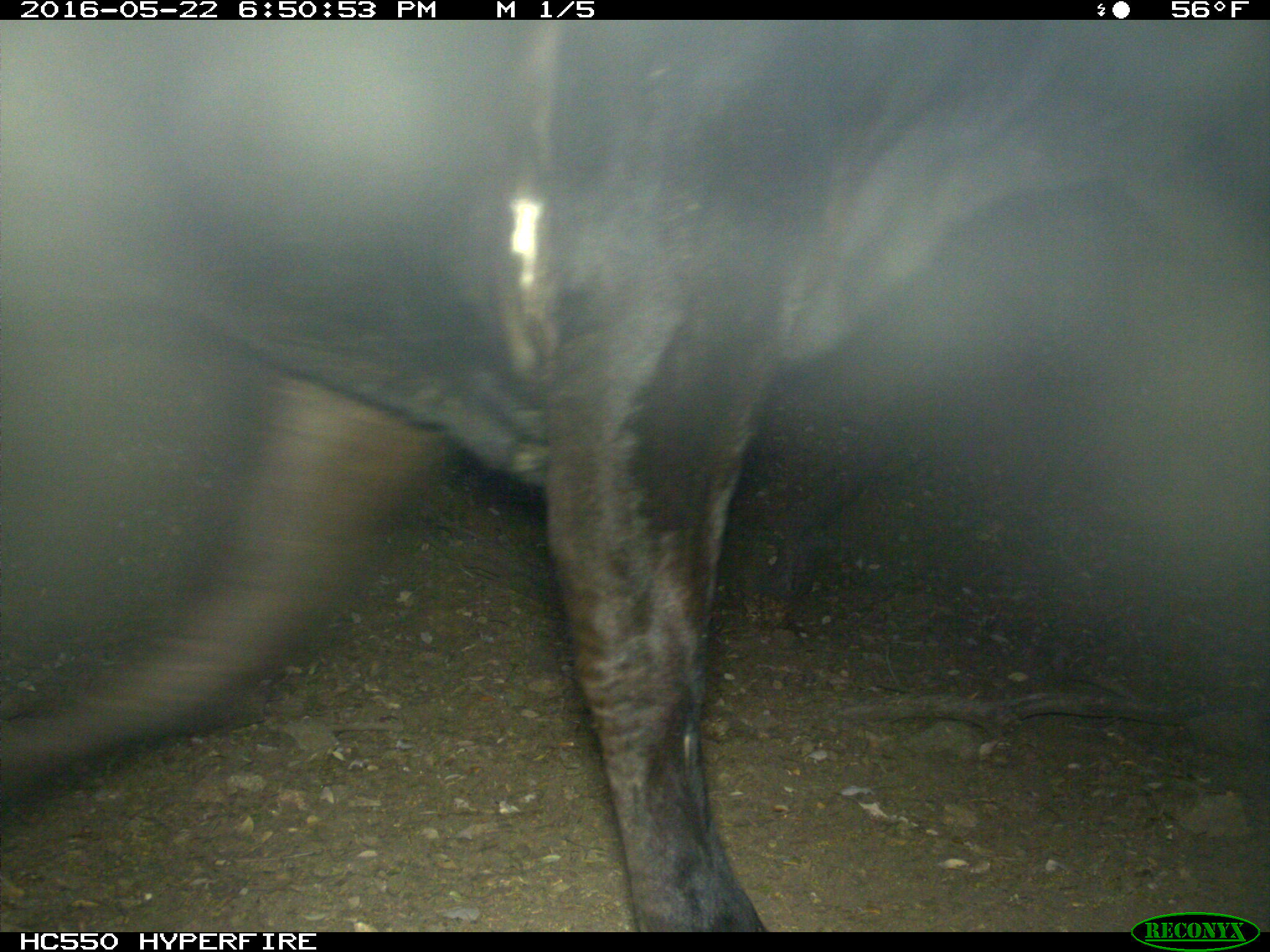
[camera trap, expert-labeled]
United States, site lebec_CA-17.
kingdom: Animalia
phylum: Chordata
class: Mammalia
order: Artiodactyla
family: Bovidae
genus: Bos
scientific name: Bos taurus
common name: domestic cow